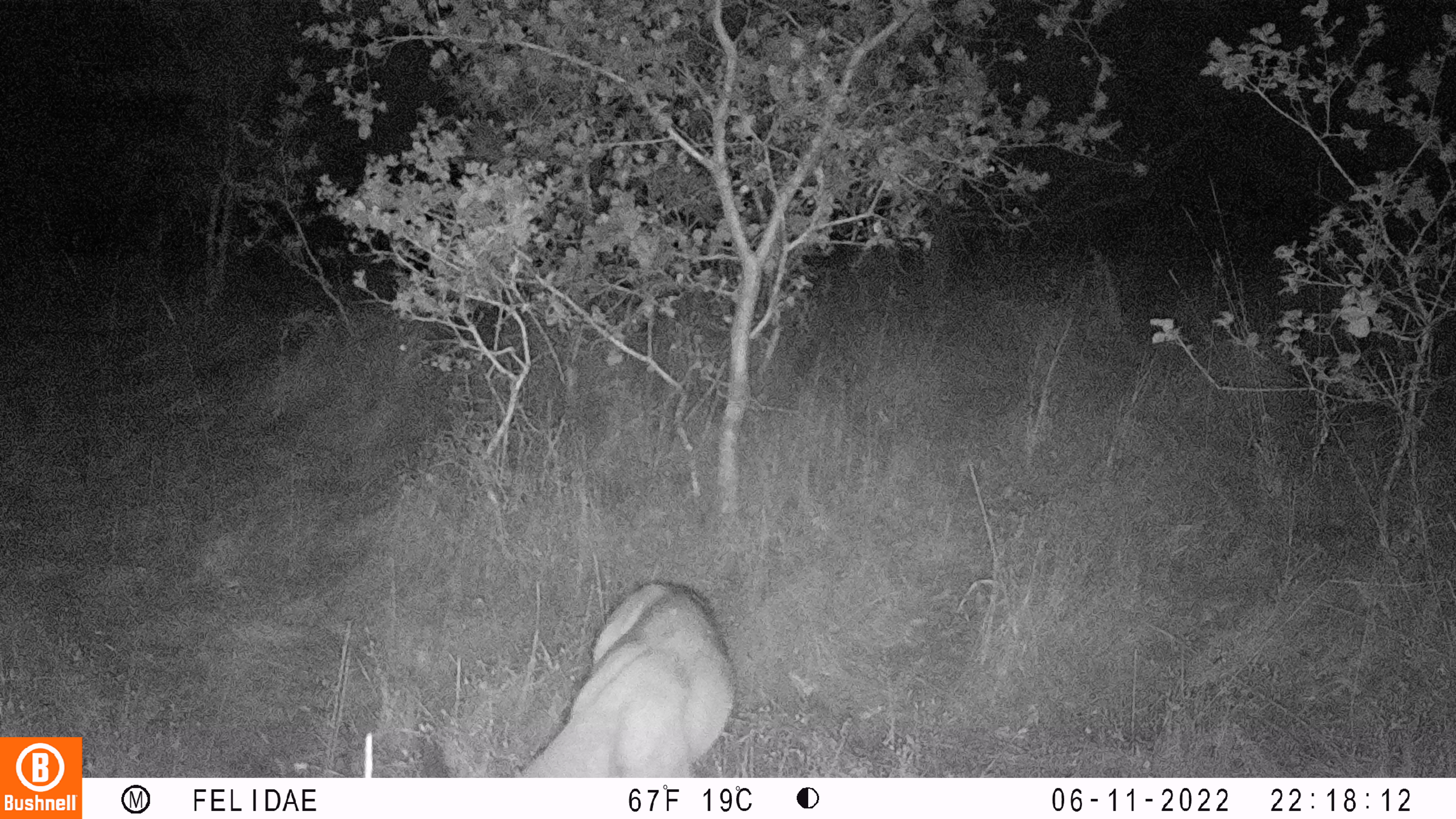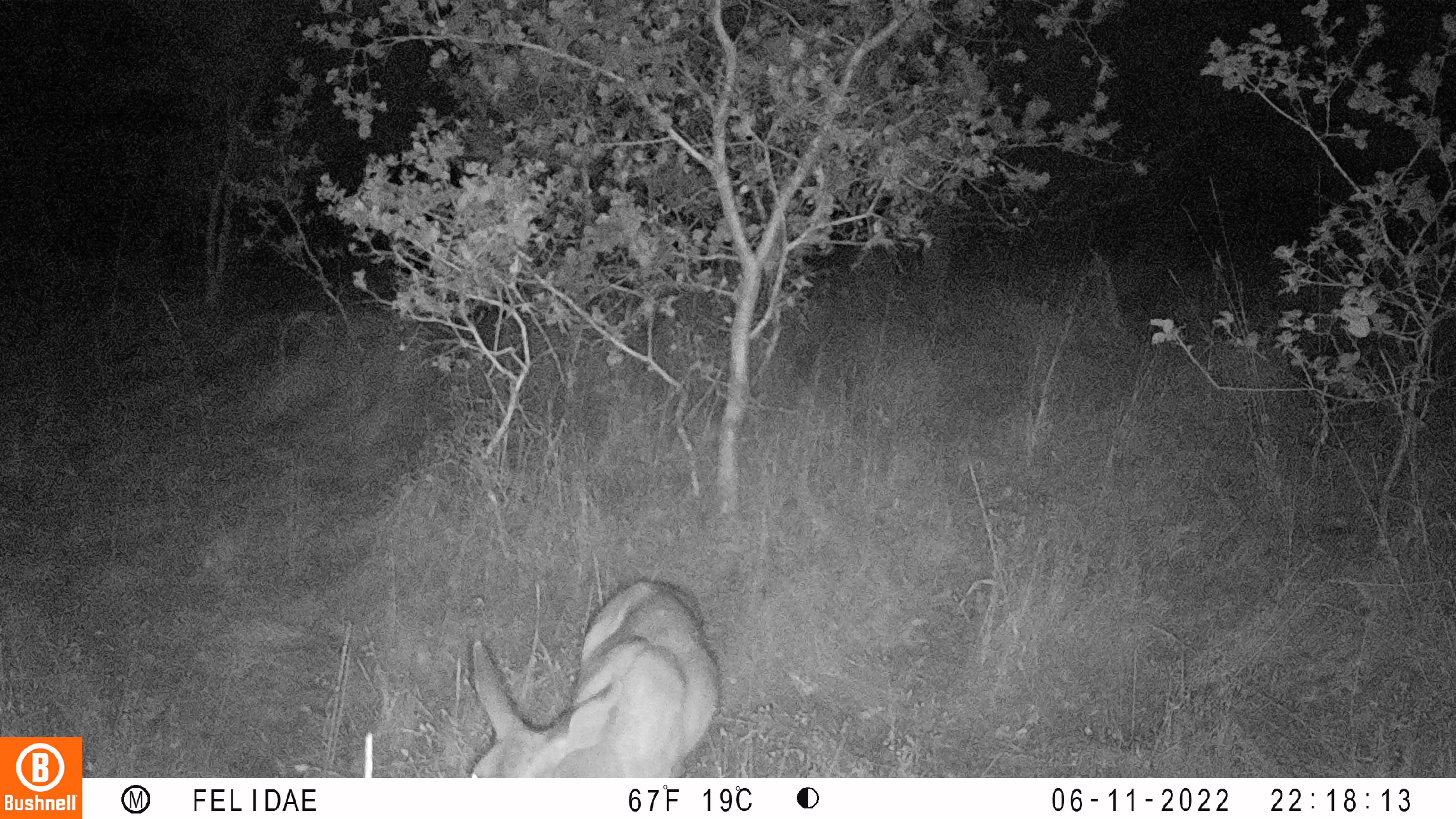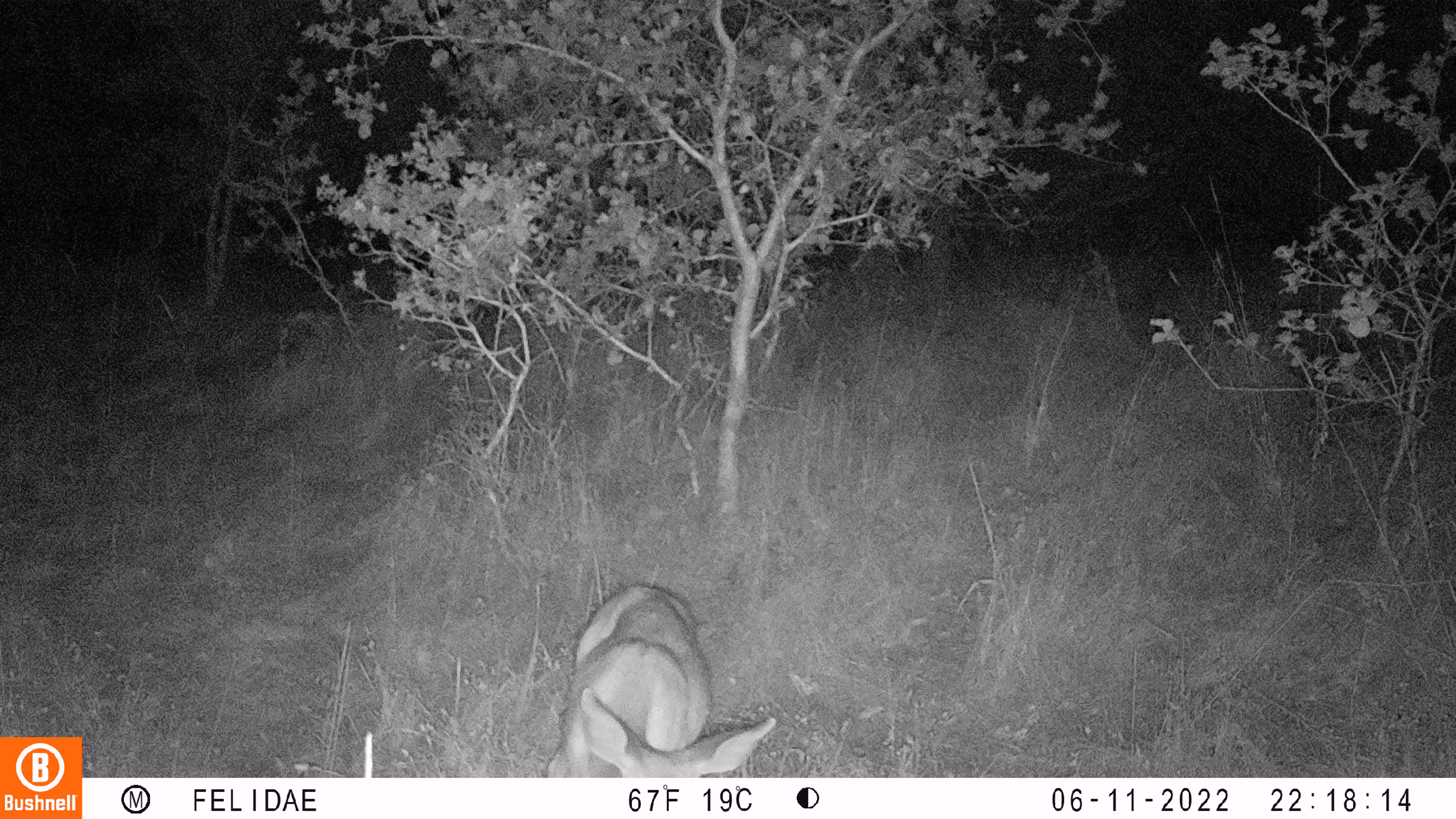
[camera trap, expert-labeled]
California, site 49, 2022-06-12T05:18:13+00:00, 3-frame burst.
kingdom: Animalia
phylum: Chordata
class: Mammalia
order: Artiodactyla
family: Cervidae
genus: Odocoileus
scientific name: Odocoileus hemionus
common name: mule deer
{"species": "mule deer (Odocoileus hemionus)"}